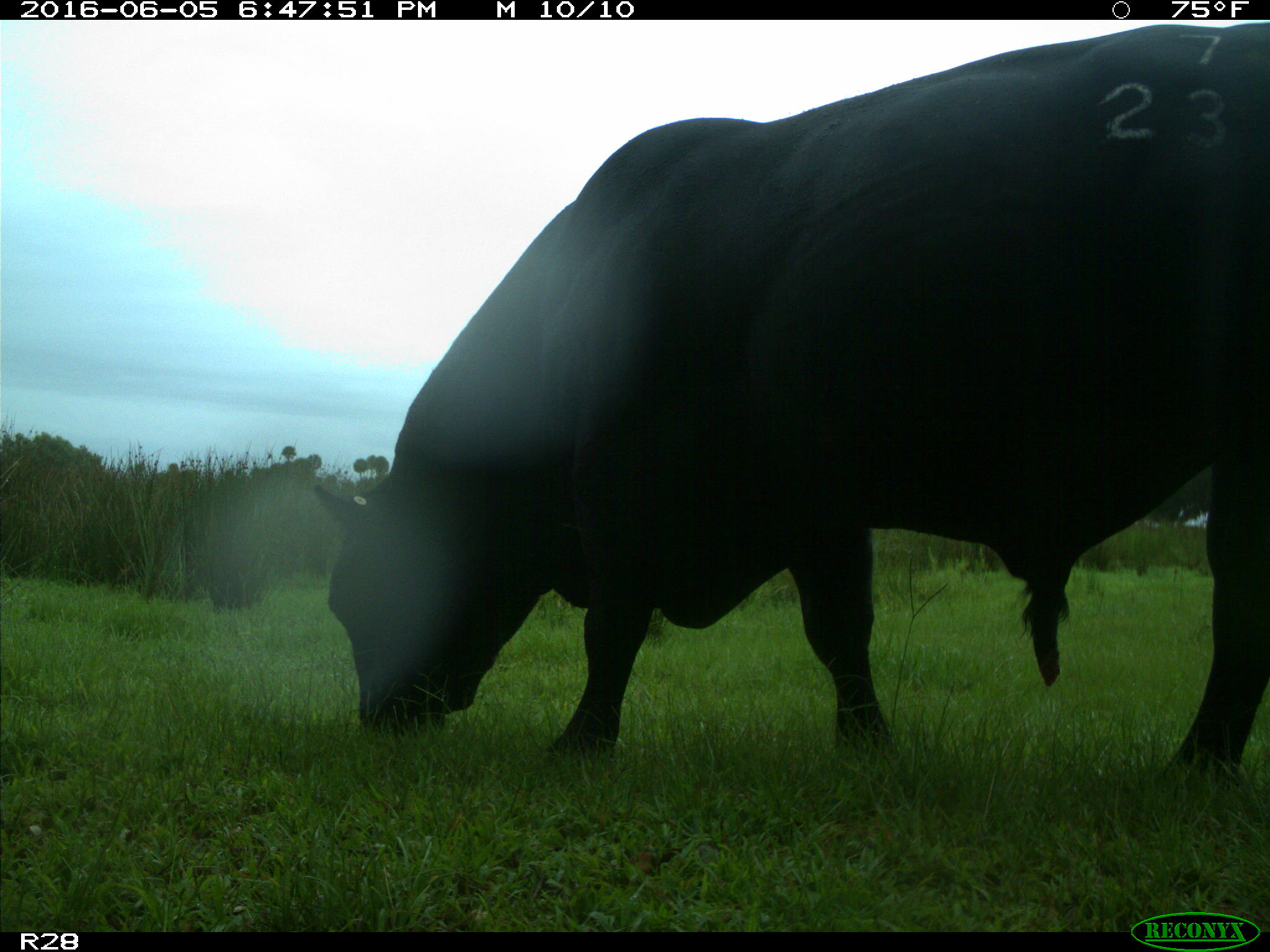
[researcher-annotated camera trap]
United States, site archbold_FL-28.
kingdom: Animalia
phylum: Chordata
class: Mammalia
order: Artiodactyla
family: Bovidae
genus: Bos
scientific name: Bos taurus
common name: domestic cow